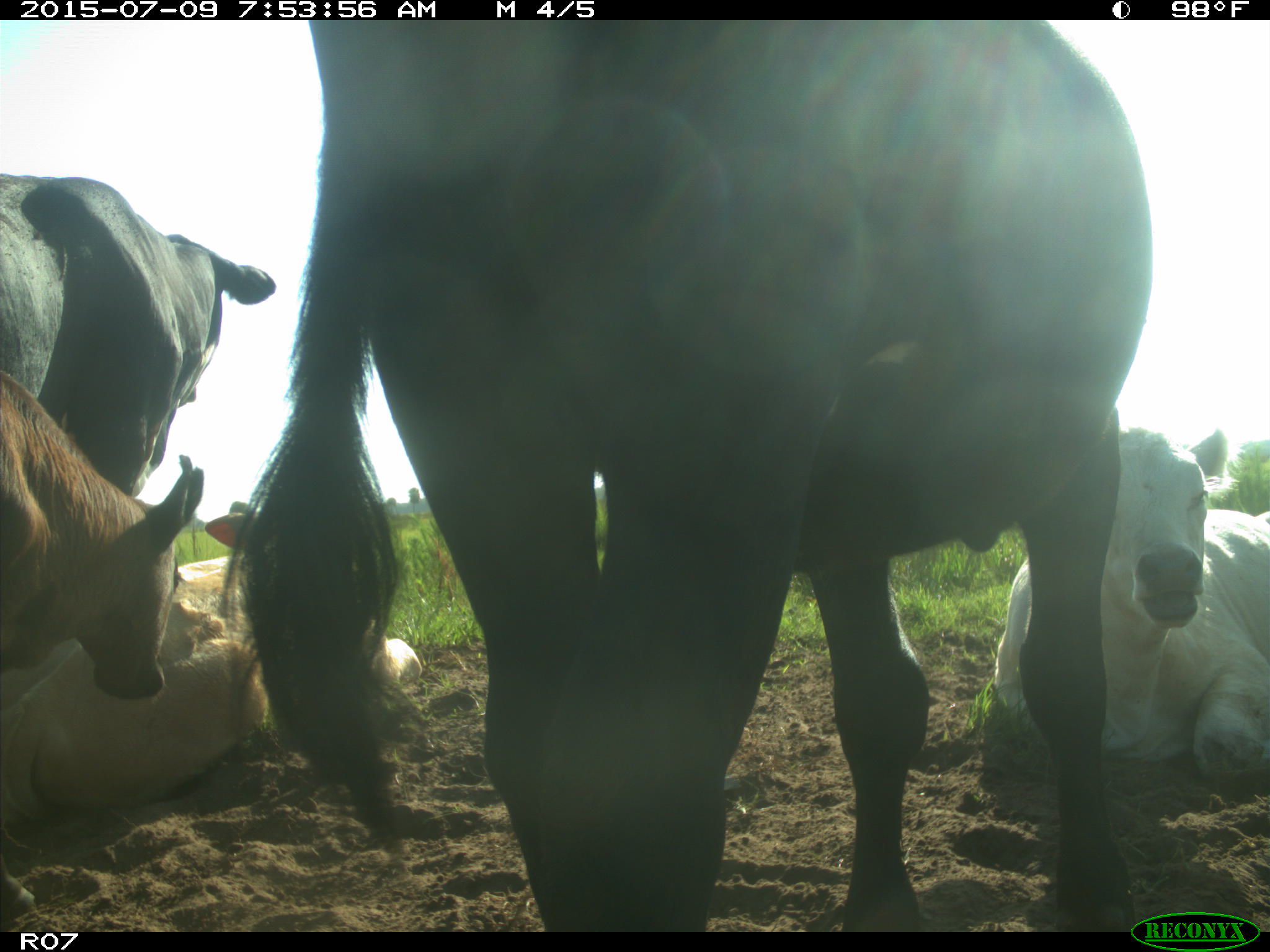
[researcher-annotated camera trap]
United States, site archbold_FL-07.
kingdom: Animalia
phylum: Chordata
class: Mammalia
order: Artiodactyla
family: Bovidae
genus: Bos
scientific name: Bos taurus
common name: domestic cow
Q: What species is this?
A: Bos taurus (domestic cow).